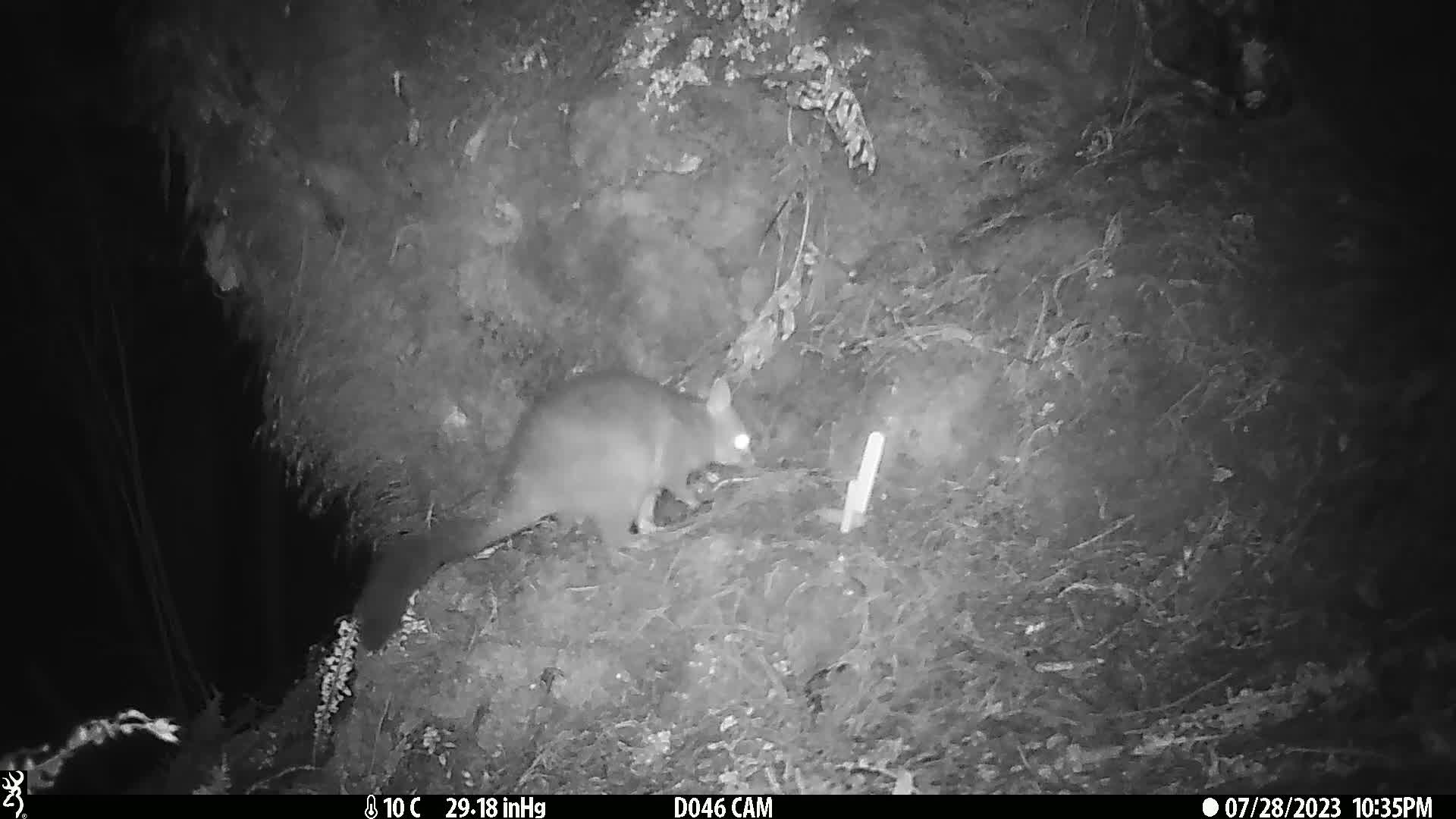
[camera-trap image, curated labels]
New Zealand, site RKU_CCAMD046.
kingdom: Animalia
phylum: Chordata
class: Mammalia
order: Diprotodontia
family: Phalangeridae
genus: Trichosurus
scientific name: Trichosurus vulpecula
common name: common brushtail possum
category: possum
Possum (common brushtail possum) (Trichosurus vulpecula).